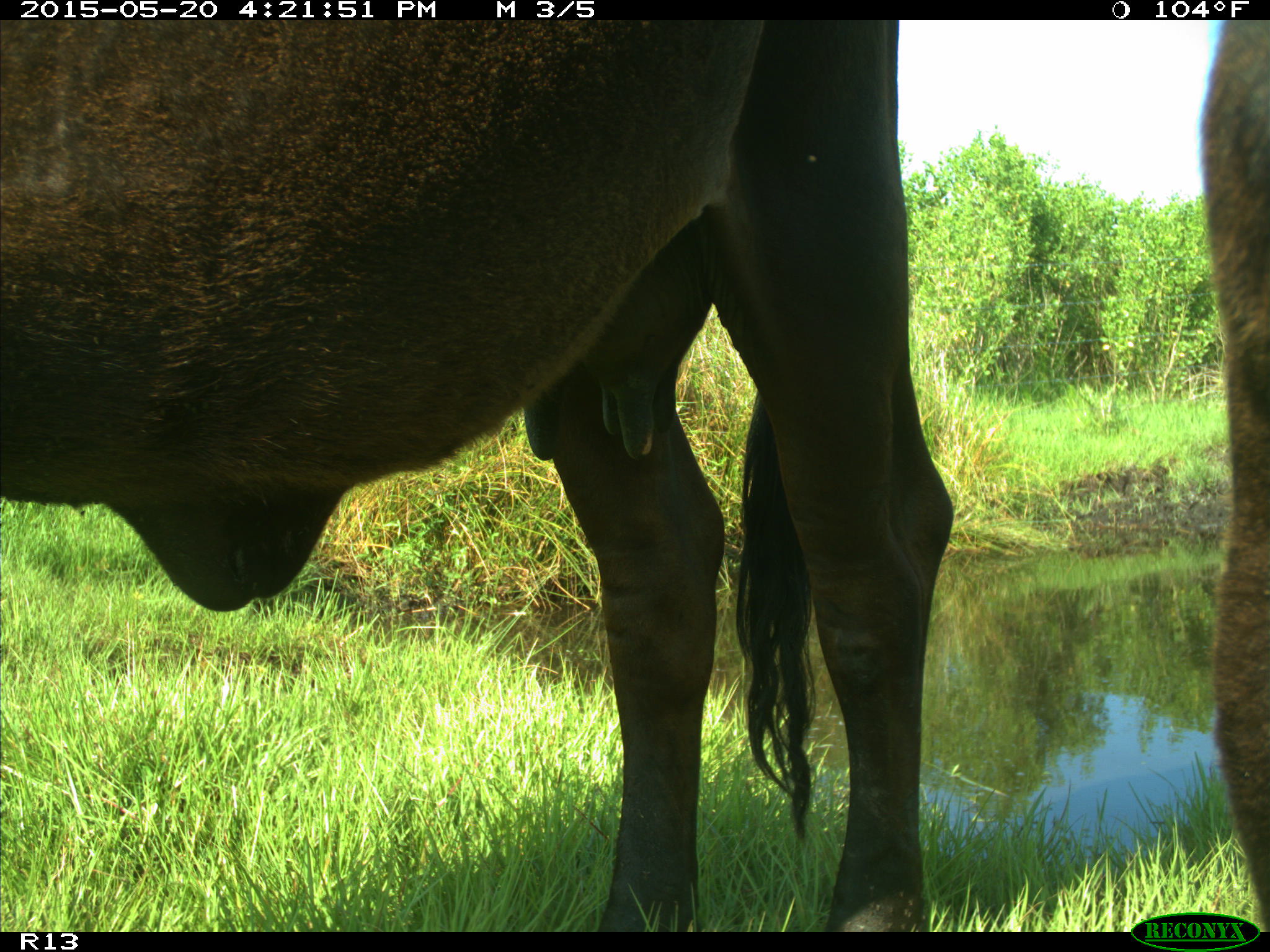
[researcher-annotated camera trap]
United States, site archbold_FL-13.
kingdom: Animalia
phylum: Chordata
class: Mammalia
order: Artiodactyla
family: Bovidae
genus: Bos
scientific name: Bos taurus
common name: domestic cow